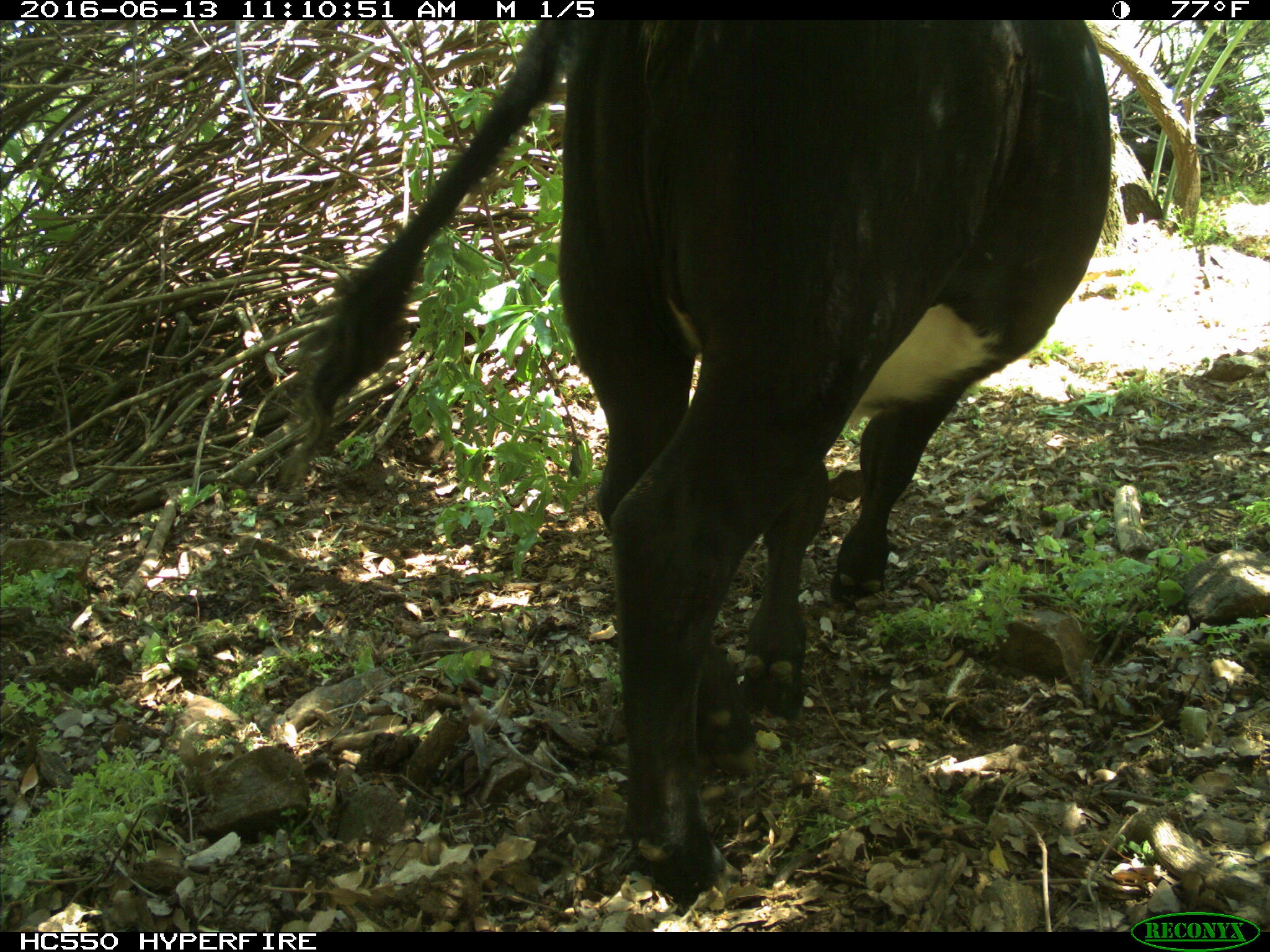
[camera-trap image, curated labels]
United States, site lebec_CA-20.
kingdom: Animalia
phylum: Chordata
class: Mammalia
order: Artiodactyla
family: Bovidae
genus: Bos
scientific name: Bos taurus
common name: domestic cow